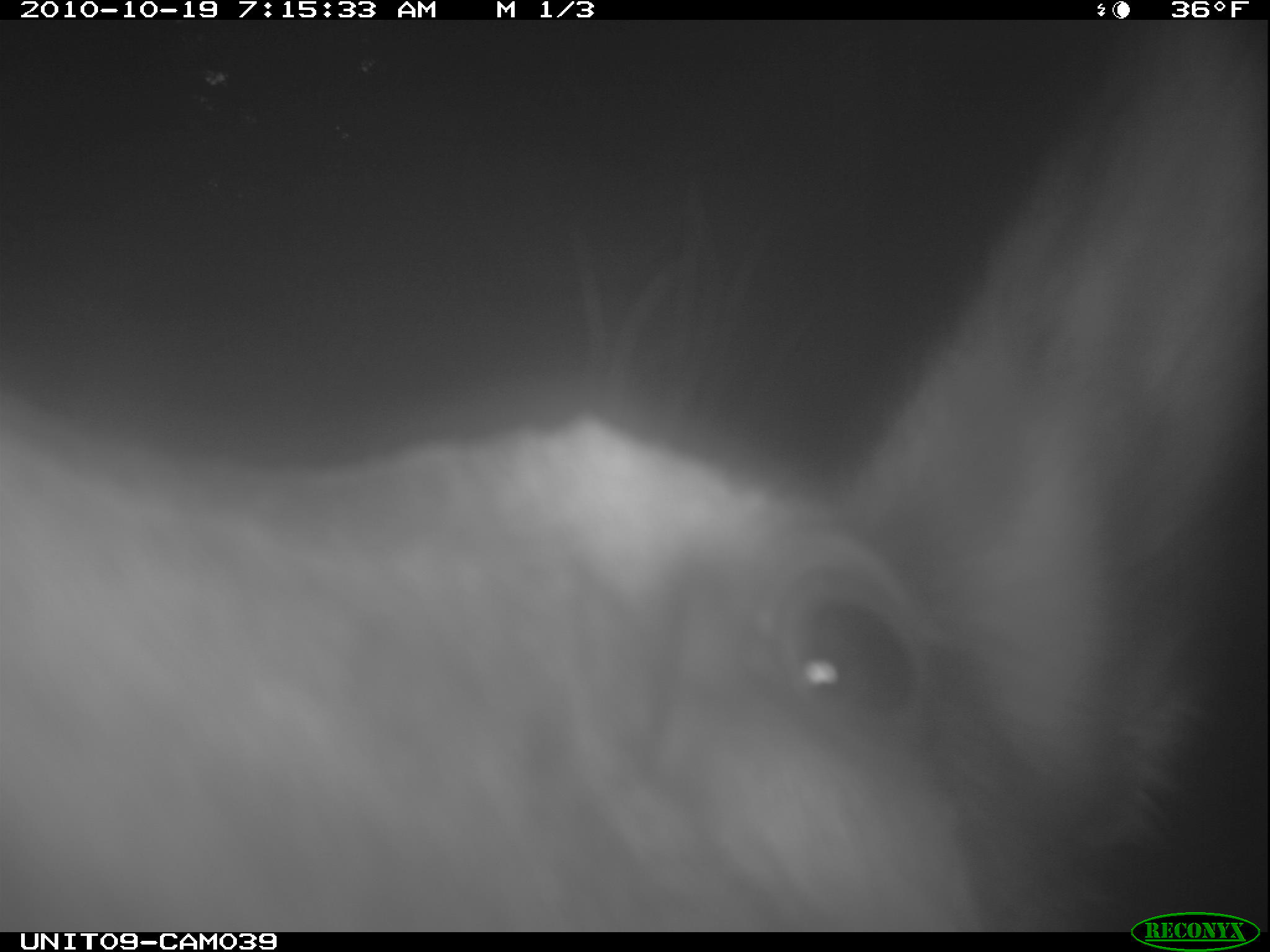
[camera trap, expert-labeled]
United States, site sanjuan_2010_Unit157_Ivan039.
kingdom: Animalia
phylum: Chordata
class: Mammalia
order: Artiodactyla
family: Cervidae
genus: Cervus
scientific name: Cervus elaphus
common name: red deer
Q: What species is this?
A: Cervus elaphus (red deer).